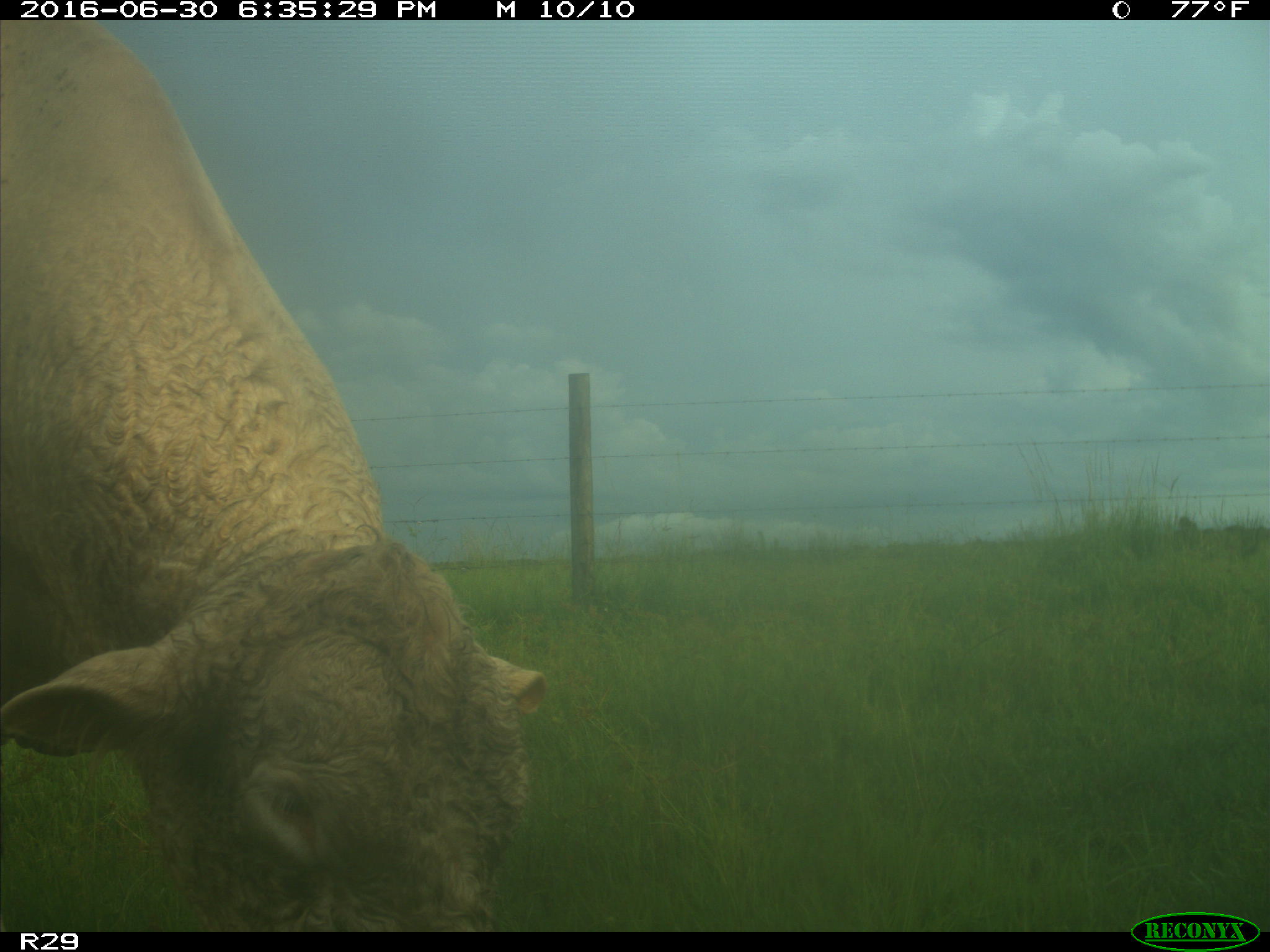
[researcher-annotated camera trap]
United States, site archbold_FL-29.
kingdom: Animalia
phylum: Chordata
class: Mammalia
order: Artiodactyla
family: Bovidae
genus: Bos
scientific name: Bos taurus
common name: domestic cow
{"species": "Bos taurus (domestic cow)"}